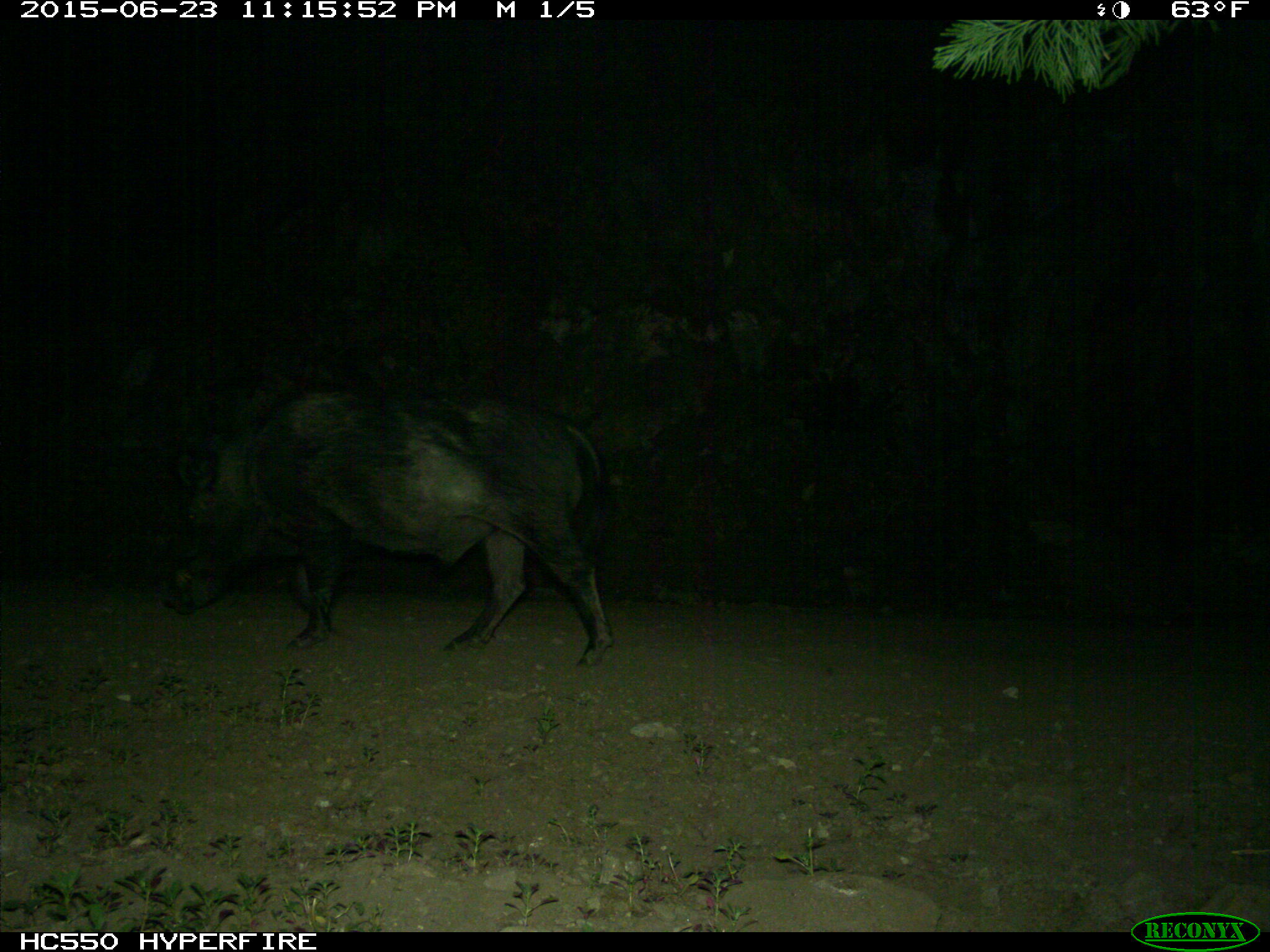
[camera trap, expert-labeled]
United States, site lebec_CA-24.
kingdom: Animalia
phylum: Chordata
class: Mammalia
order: Artiodactyla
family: Suidae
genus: Sus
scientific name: Sus scrofa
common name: wild boar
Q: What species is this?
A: Sus scrofa (wild boar).